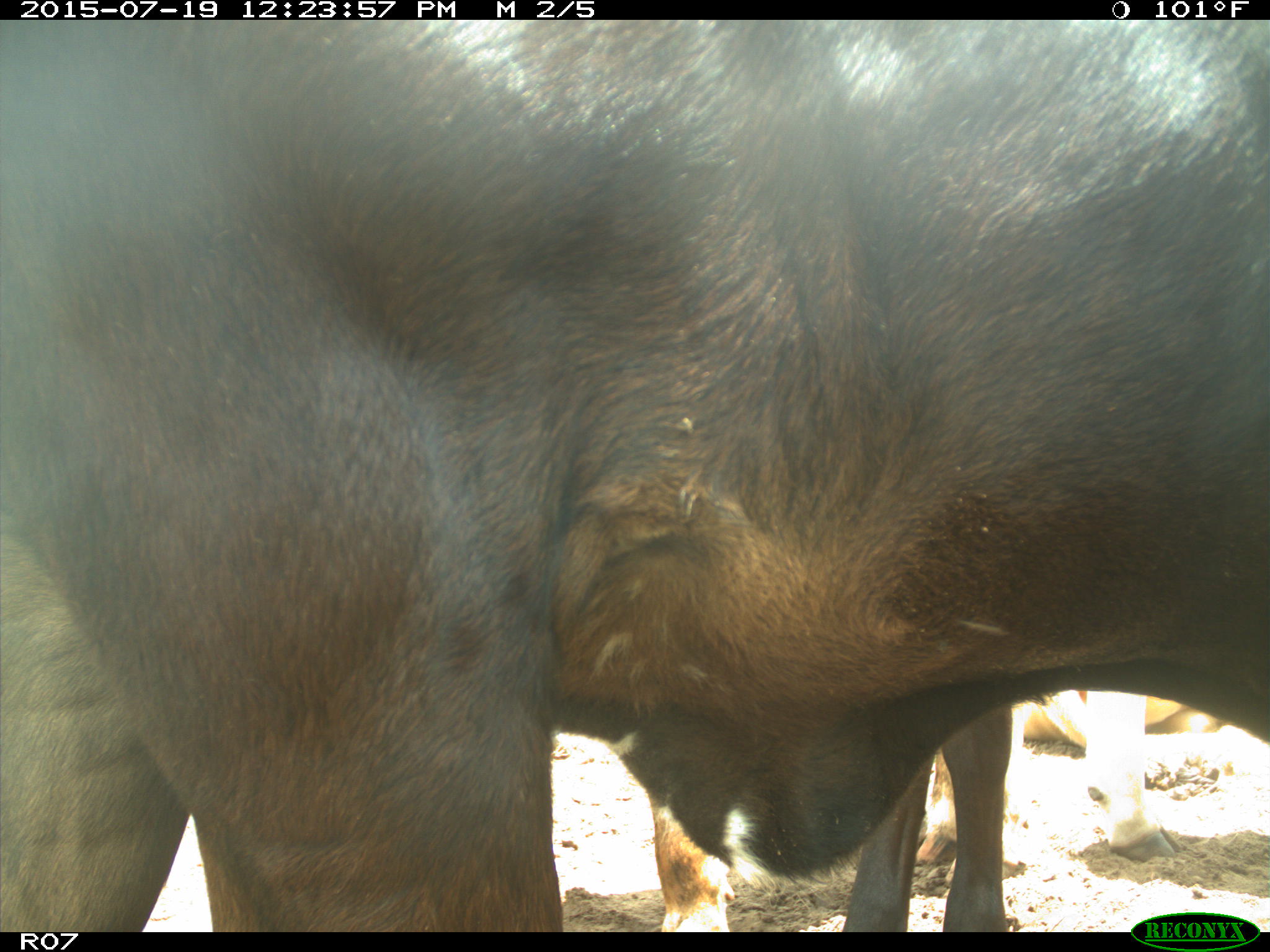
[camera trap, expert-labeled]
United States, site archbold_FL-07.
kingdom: Animalia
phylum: Chordata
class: Mammalia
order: Artiodactyla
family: Bovidae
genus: Bos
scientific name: Bos taurus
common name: domestic cow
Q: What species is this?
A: Bos taurus (domestic cow).